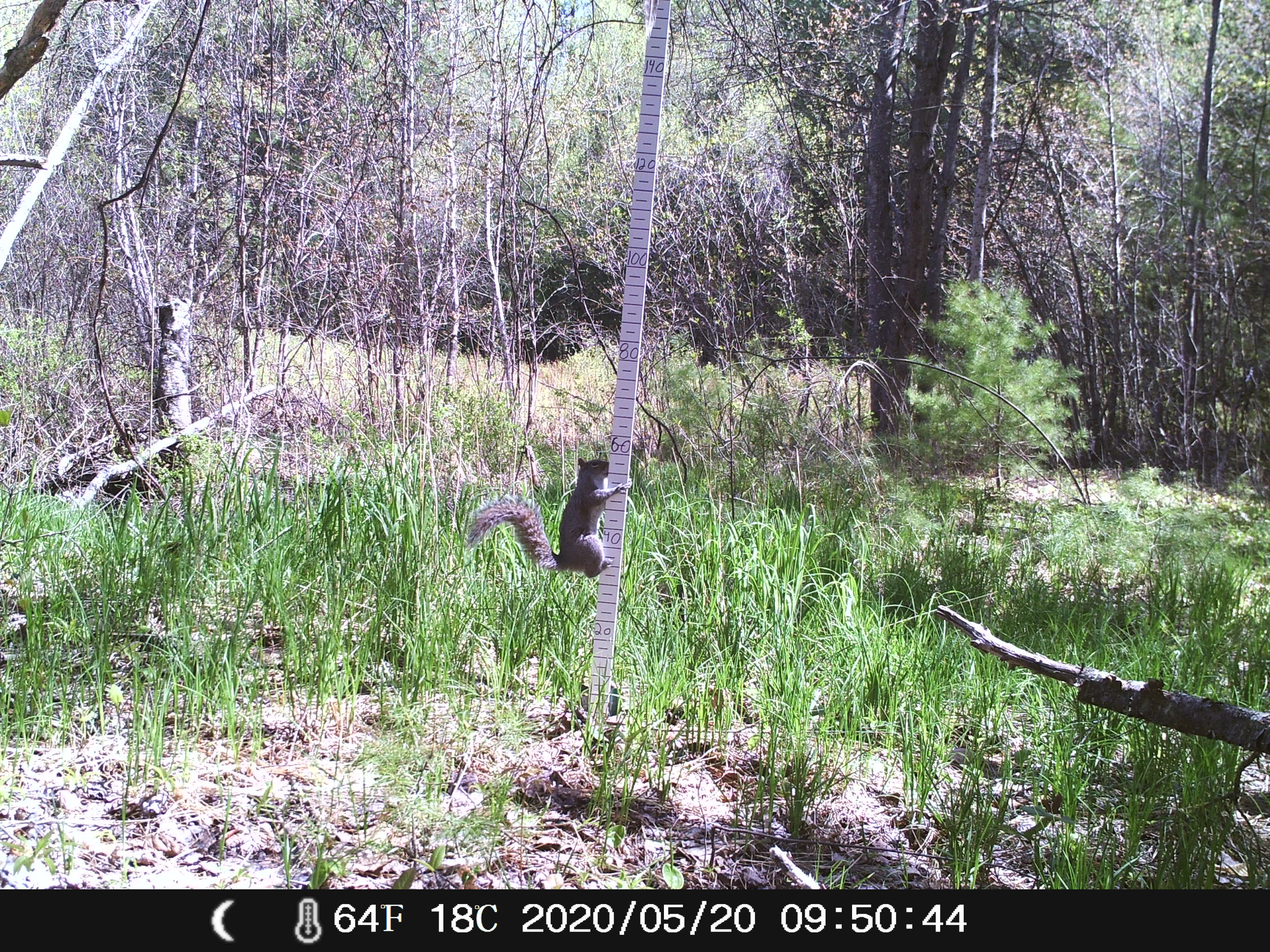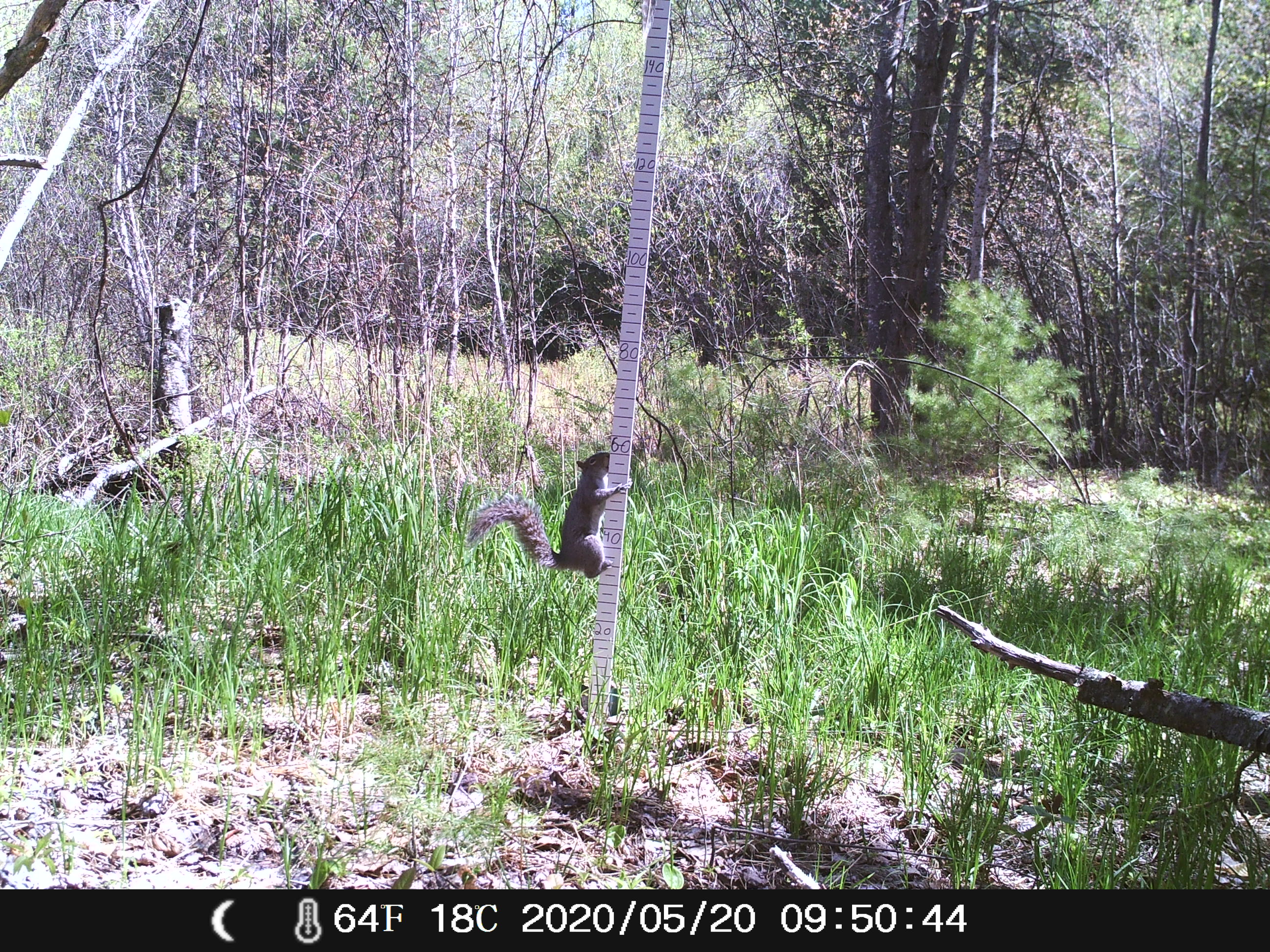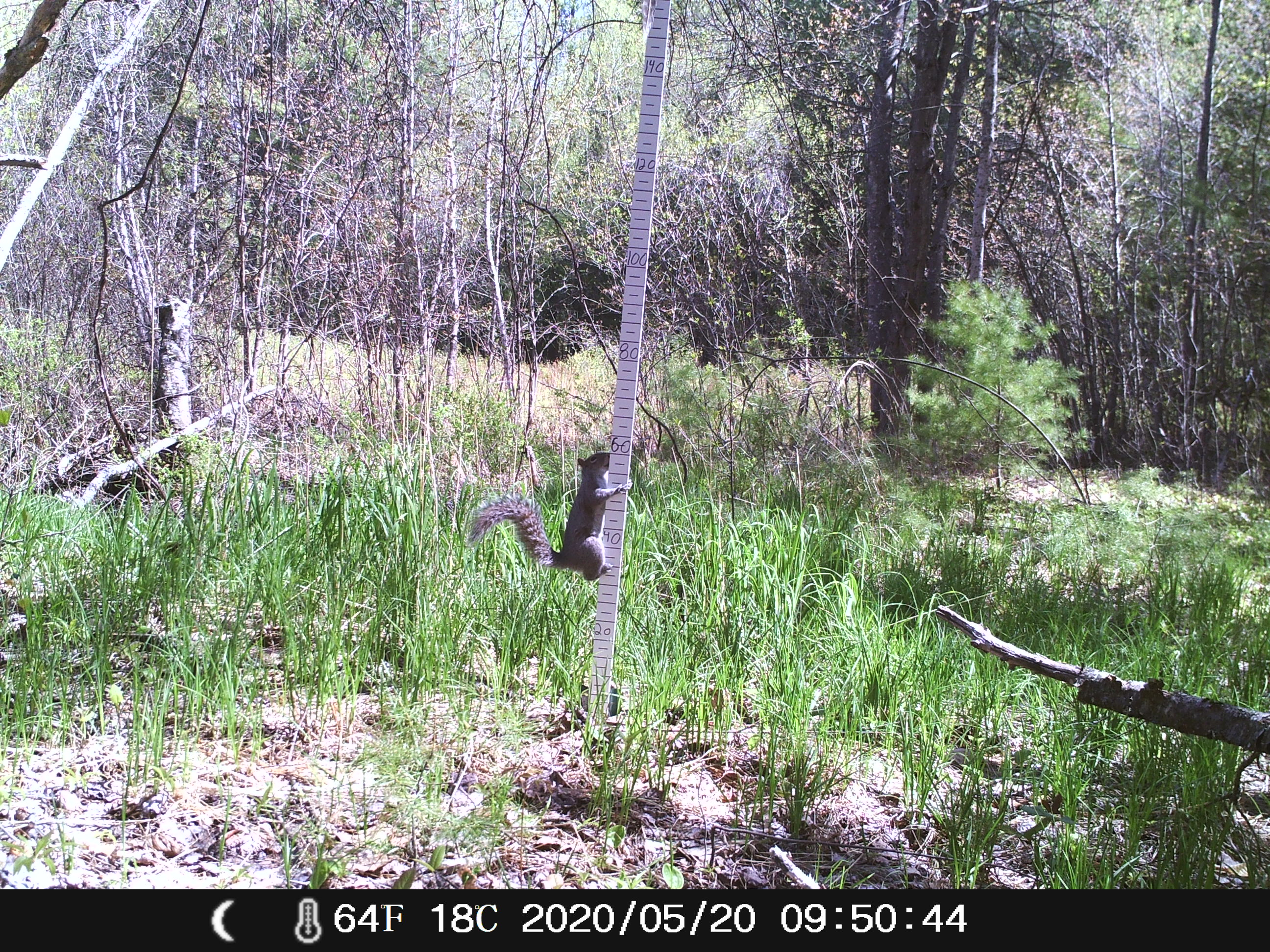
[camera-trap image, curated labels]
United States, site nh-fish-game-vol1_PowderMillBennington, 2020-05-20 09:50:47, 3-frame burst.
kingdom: Animalia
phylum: Chordata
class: Mammalia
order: Rodentia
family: Sciuridae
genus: Sciurus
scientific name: Sciurus carolinensis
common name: gray squirrel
Gray squirrel (Sciurus carolinensis).